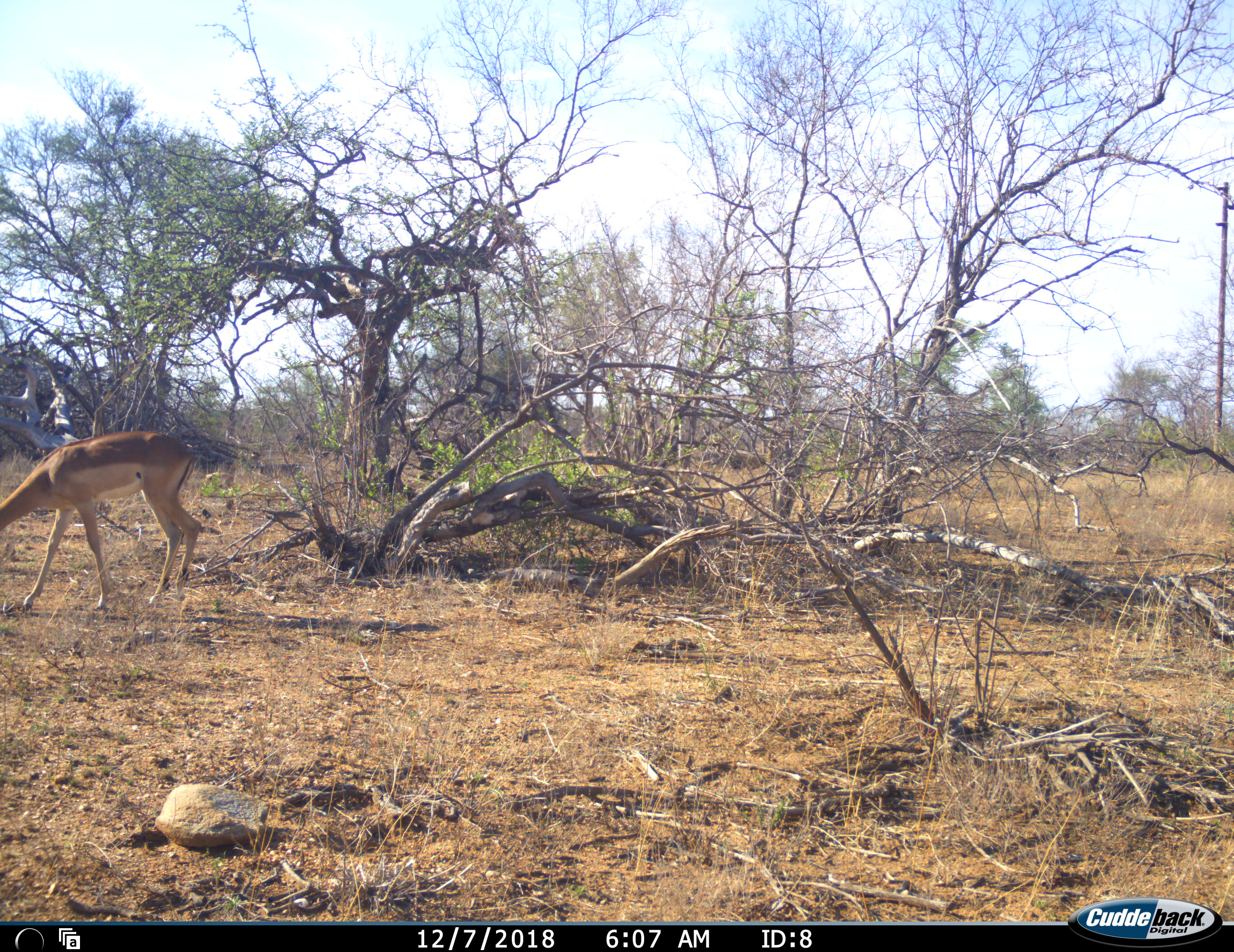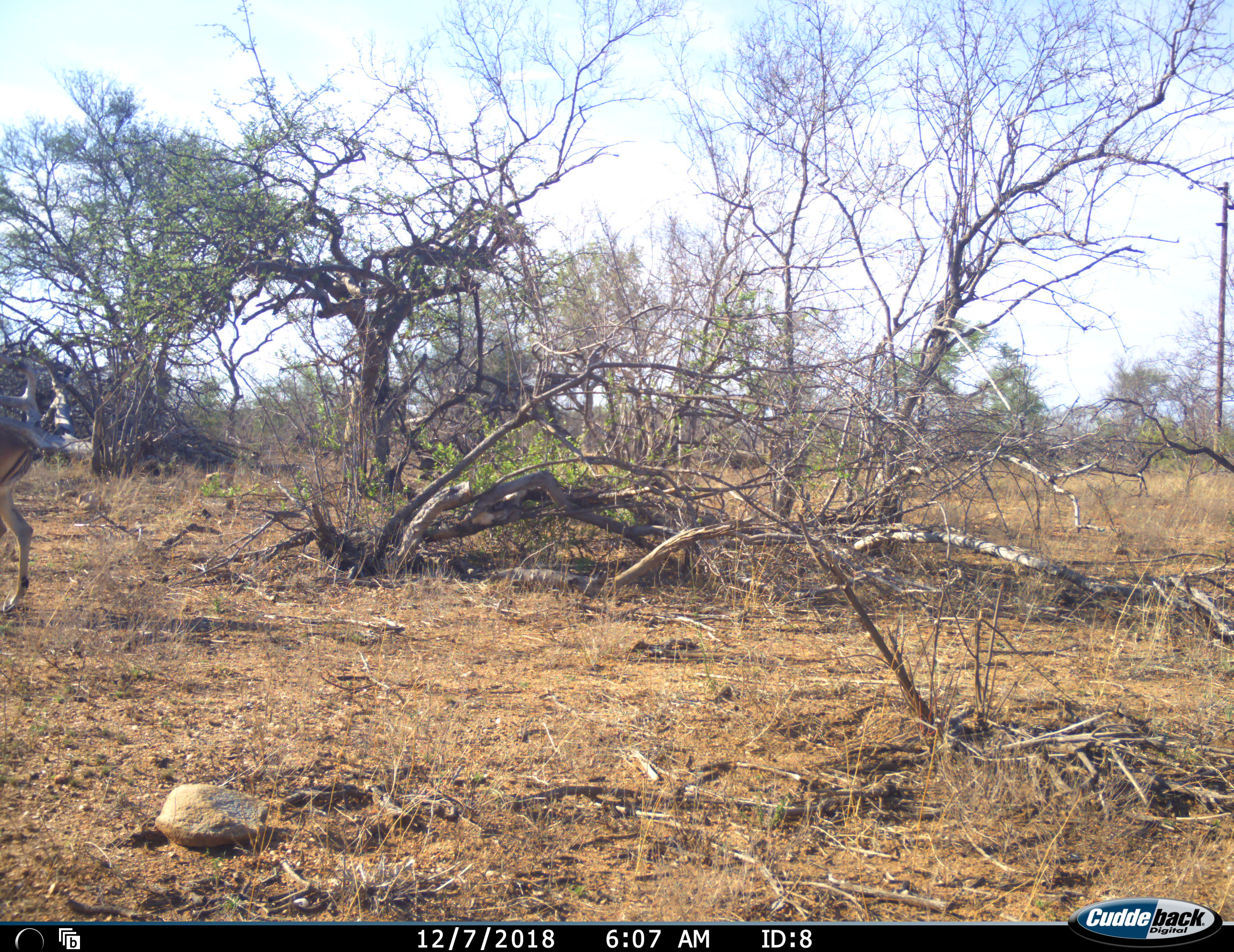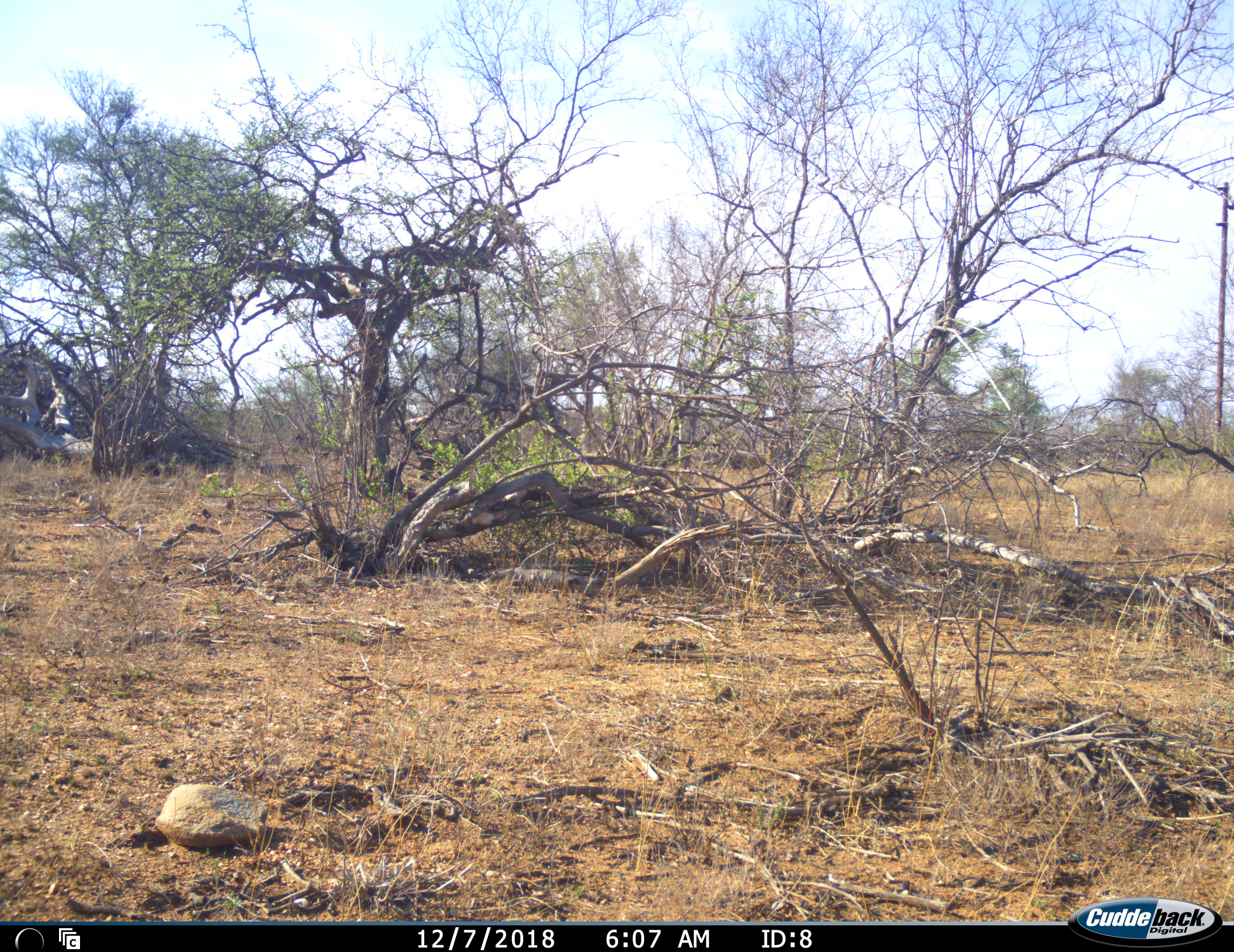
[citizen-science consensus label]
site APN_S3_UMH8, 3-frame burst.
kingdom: Animalia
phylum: Chordata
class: Mammalia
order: Artiodactyla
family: Bovidae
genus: Aepyceros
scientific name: Aepyceros melampus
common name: impala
Impala (Aepyceros melampus), count 1. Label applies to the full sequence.